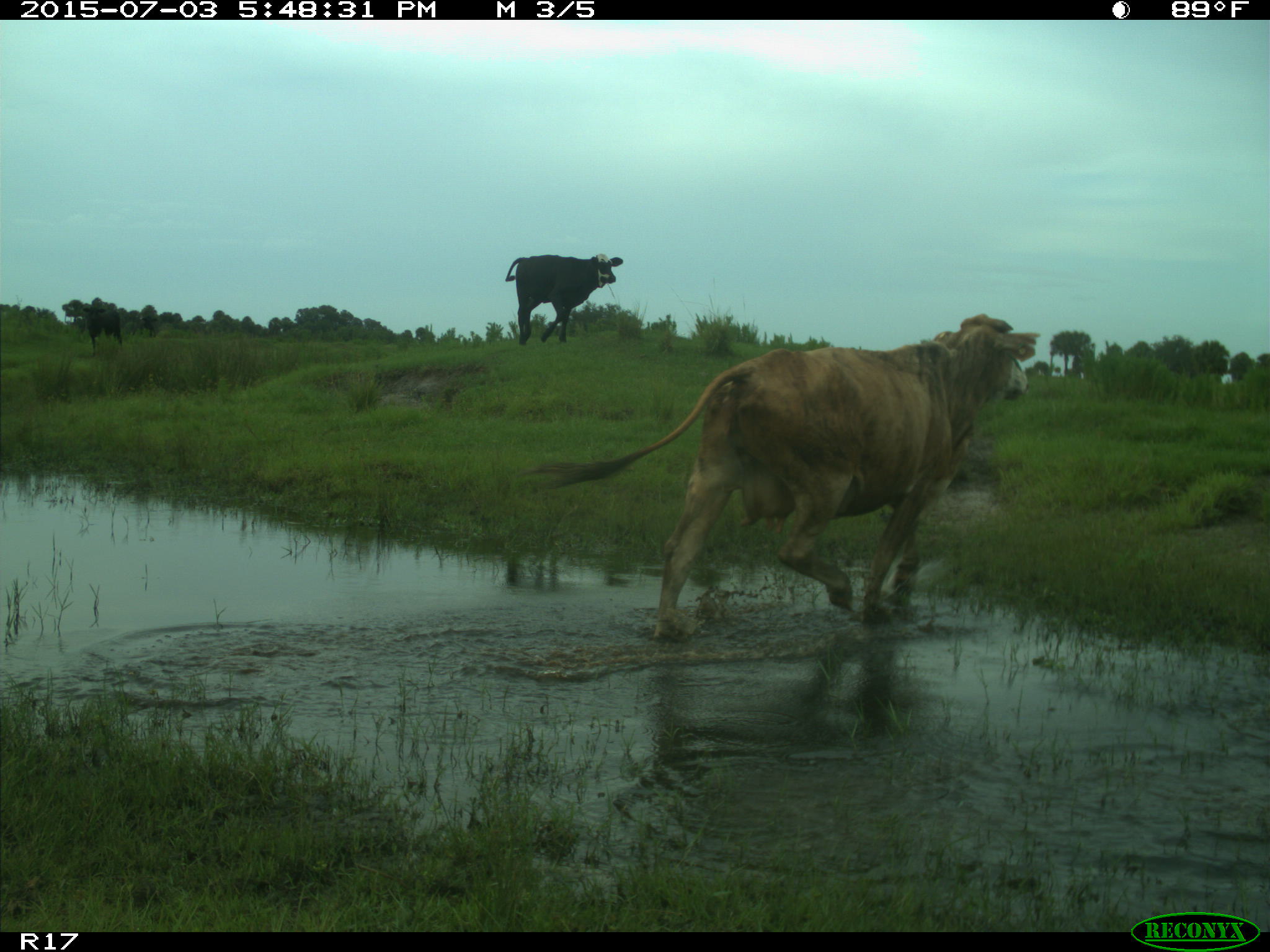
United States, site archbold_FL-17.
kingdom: Animalia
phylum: Chordata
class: Mammalia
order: Artiodactyla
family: Bovidae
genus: Bos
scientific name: Bos taurus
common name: domestic cow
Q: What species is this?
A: Bos taurus (domestic cow).